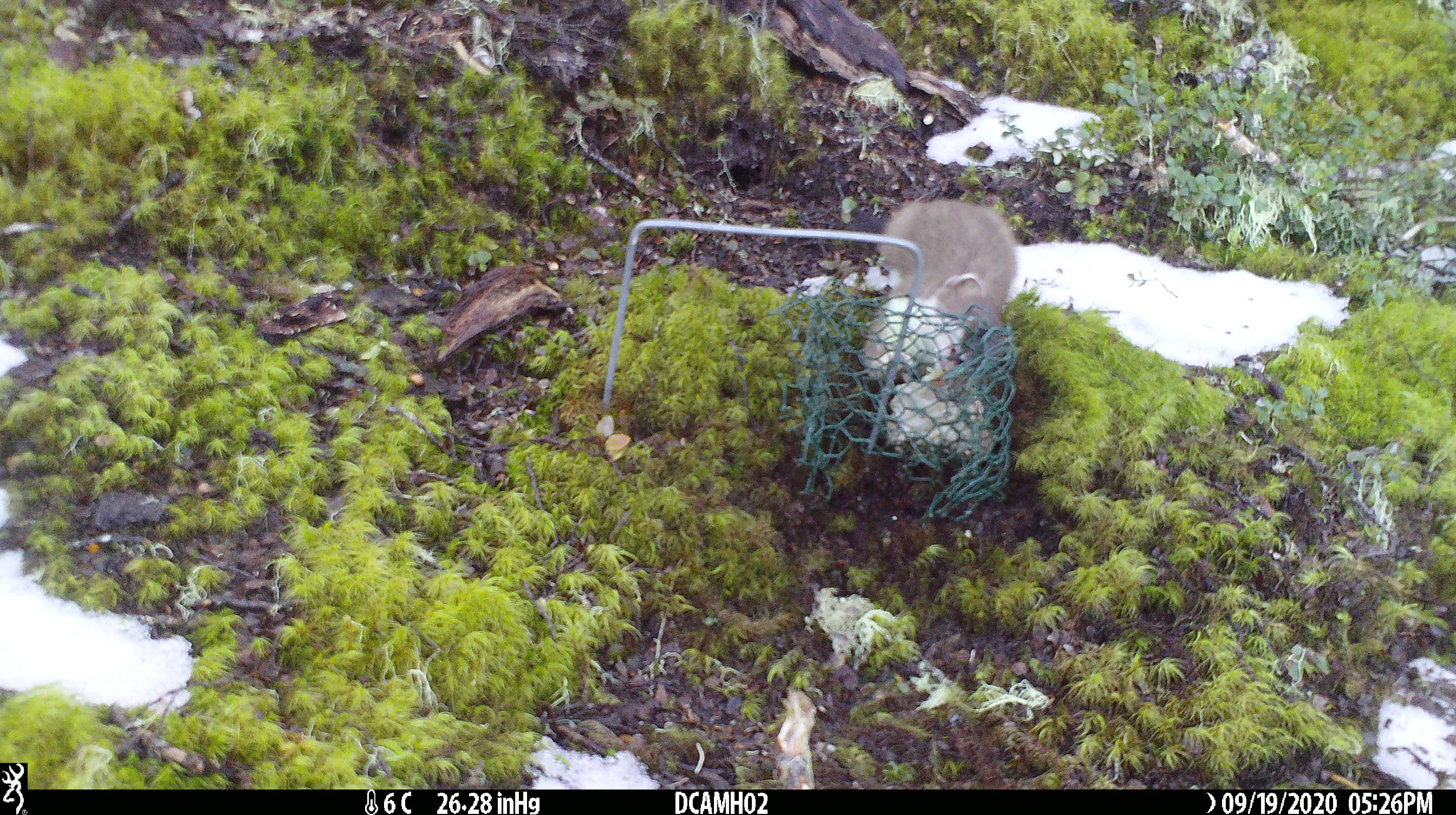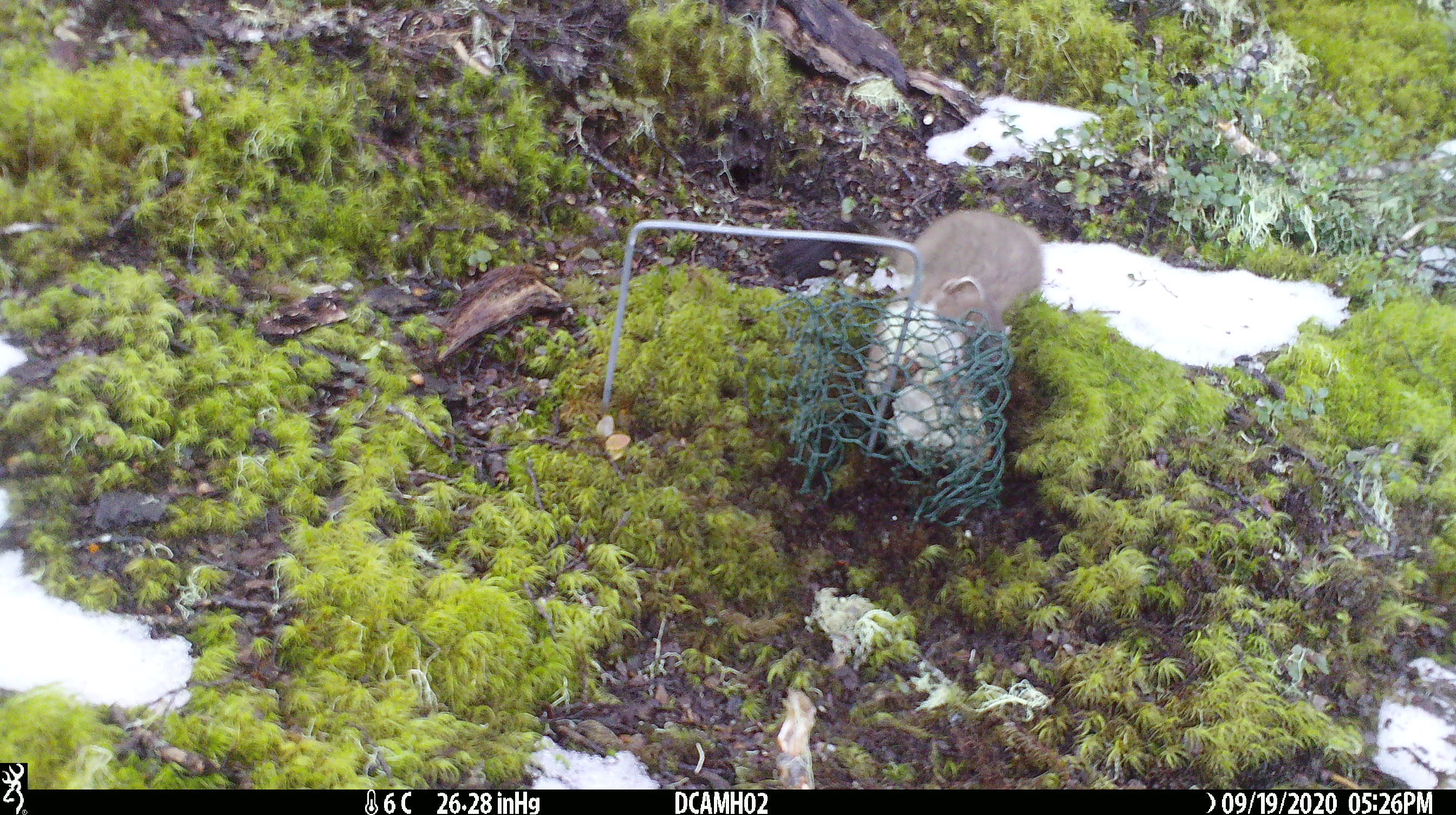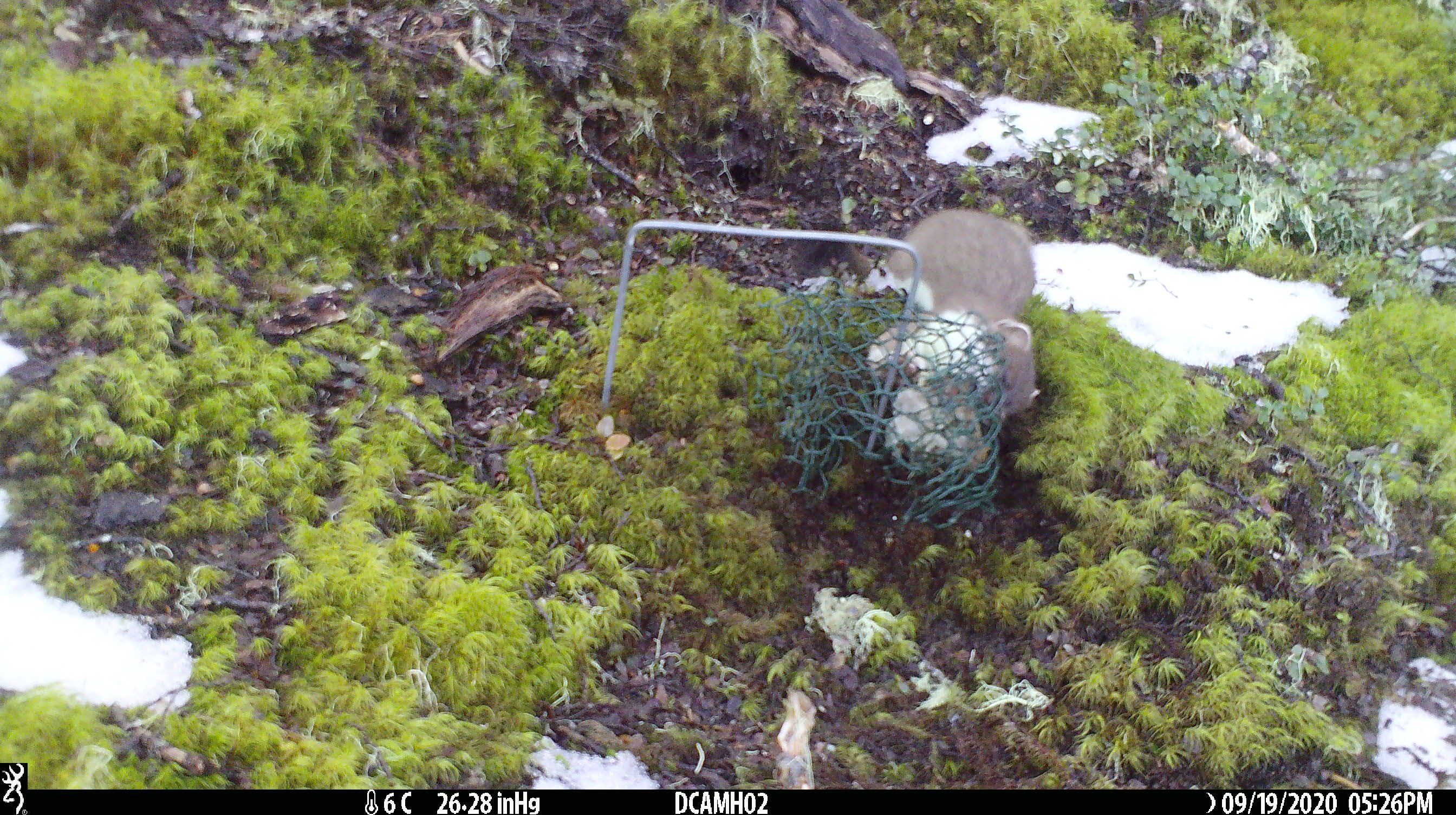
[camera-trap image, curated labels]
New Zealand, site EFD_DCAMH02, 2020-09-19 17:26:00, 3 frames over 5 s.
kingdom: Animalia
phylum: Chordata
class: Mammalia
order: Carnivora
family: Mustelidae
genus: Mustela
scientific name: Mustela erminea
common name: stoat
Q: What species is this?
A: Stoat (Mustela erminea).